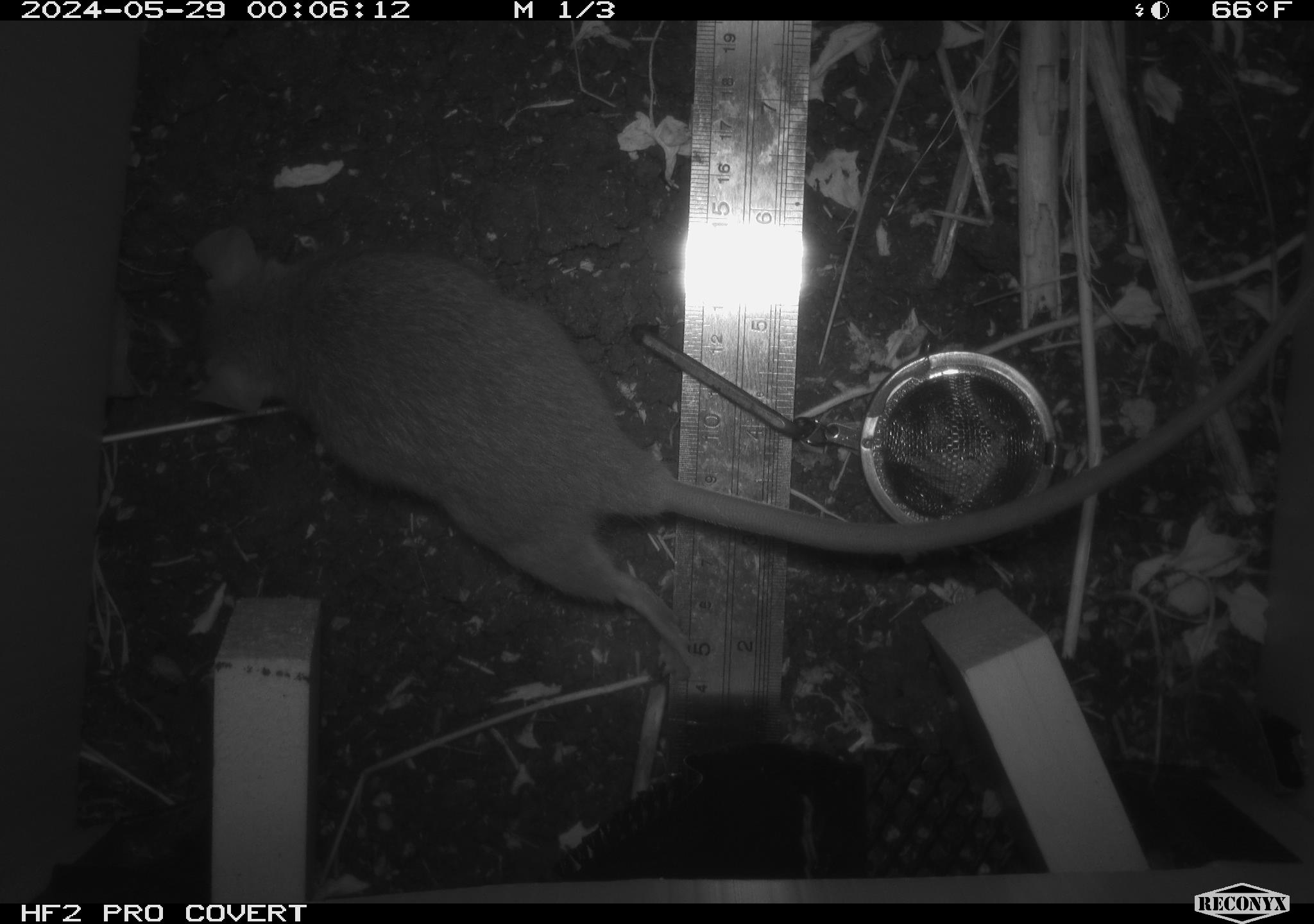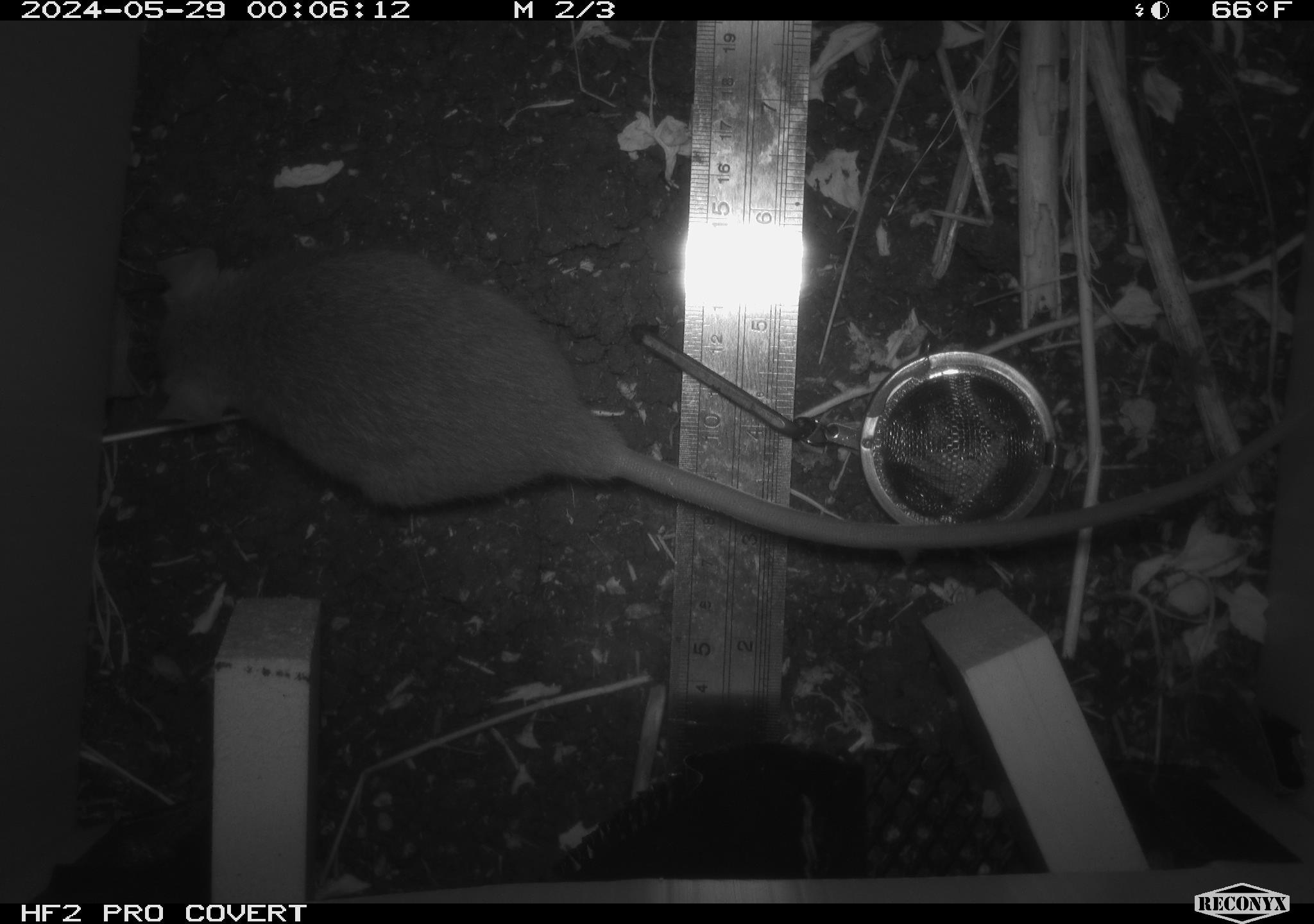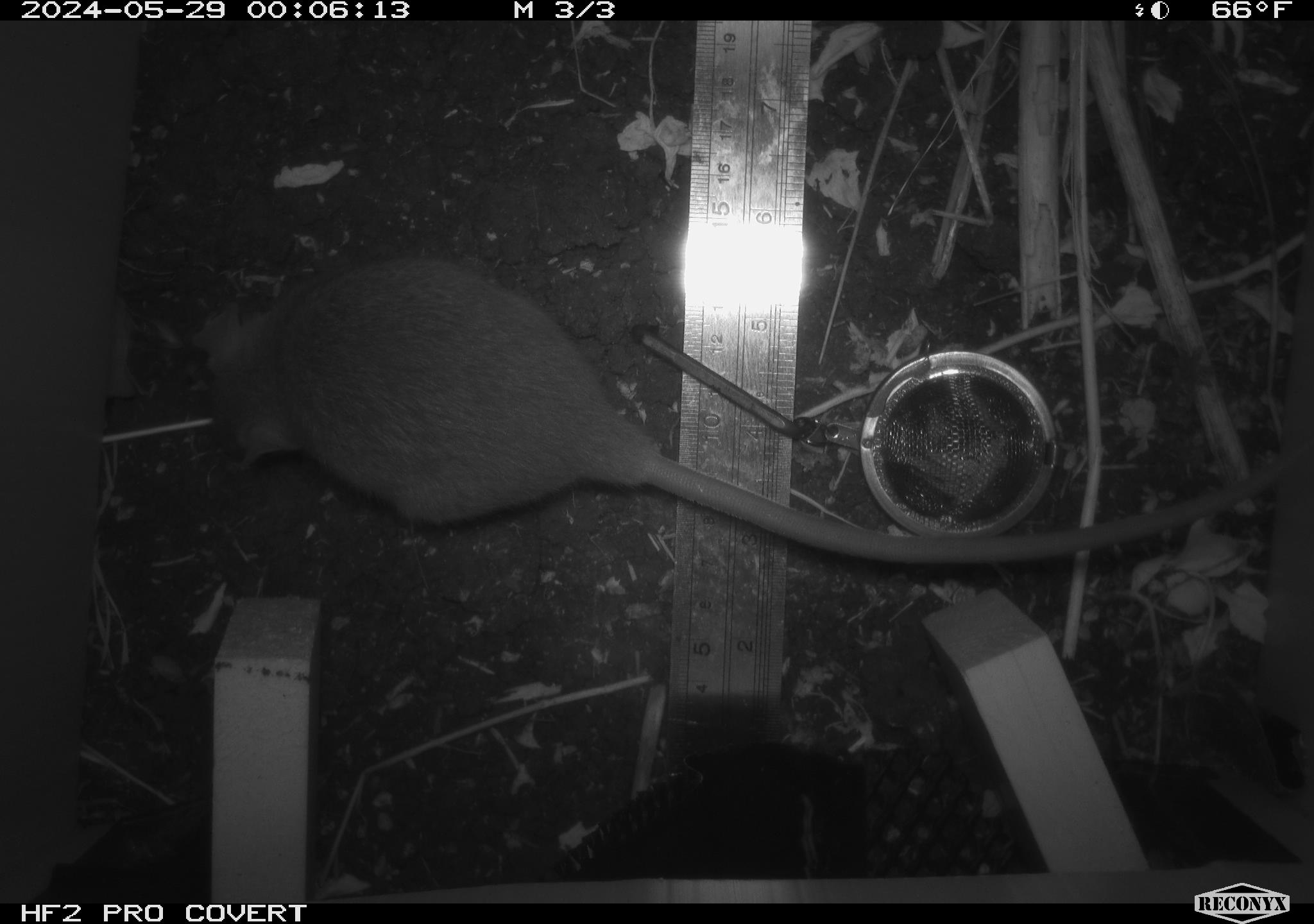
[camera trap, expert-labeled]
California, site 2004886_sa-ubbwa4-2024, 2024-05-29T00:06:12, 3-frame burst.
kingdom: Animalia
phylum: Chordata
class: Mammalia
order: Rodentia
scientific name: Rodentia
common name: woodrat or rat or mouse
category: woodrat or rat or mouse species